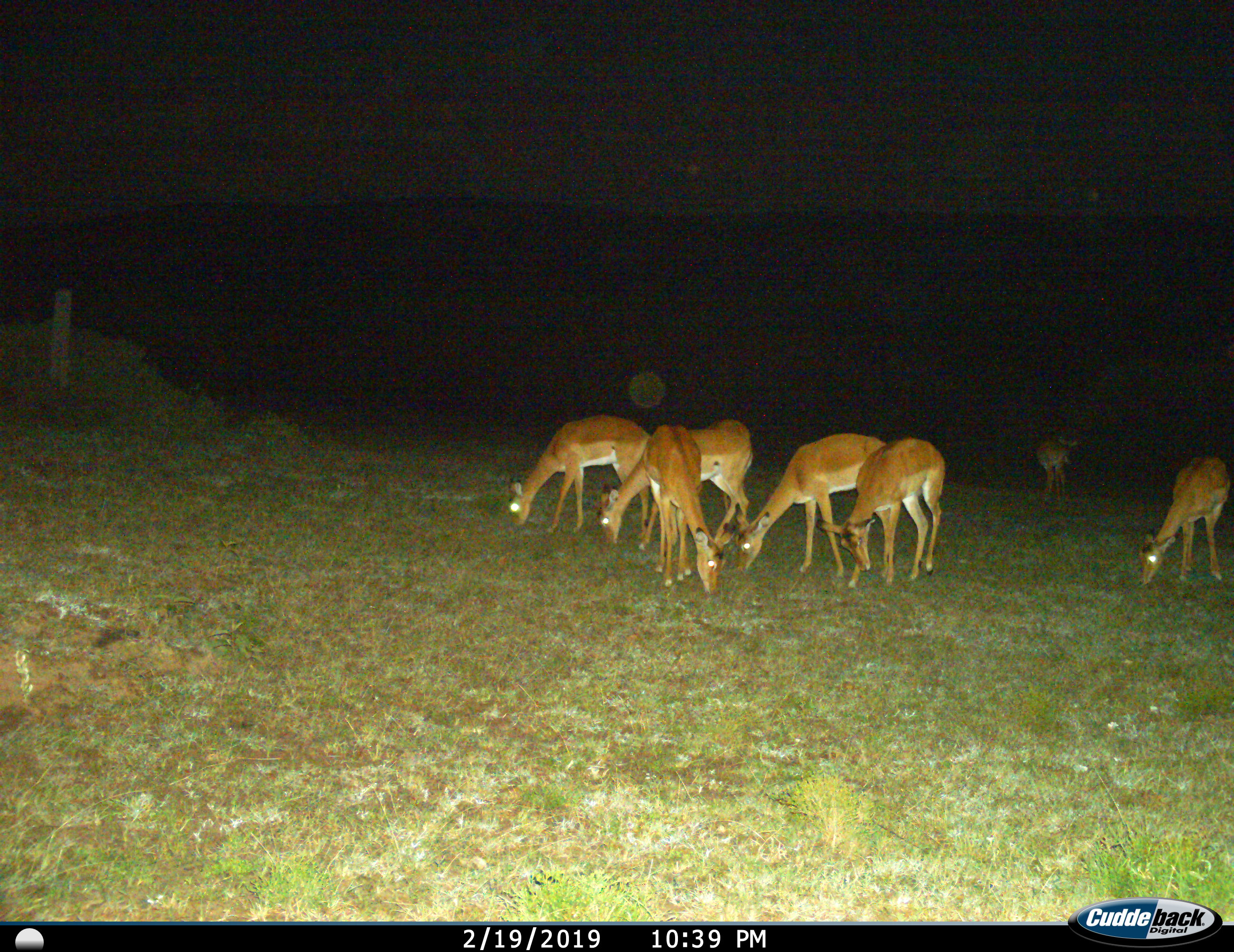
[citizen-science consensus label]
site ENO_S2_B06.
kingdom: Animalia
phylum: Chordata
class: Mammalia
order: Artiodactyla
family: Bovidae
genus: Aepyceros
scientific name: Aepyceros melampus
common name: impala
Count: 7.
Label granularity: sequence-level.